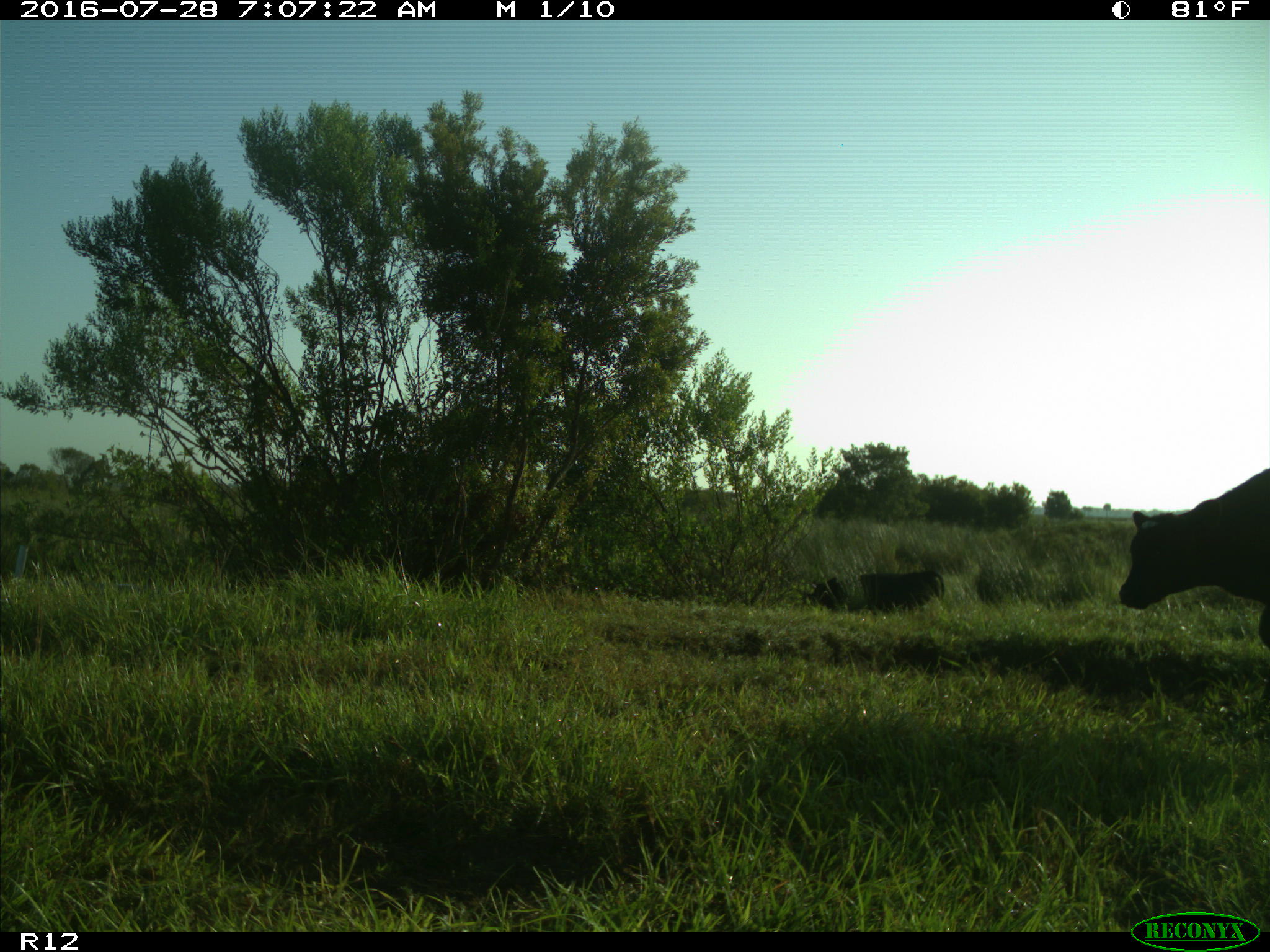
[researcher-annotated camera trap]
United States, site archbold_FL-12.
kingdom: Animalia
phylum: Chordata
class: Mammalia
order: Artiodactyla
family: Bovidae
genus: Bos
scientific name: Bos taurus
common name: domestic cow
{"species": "Bos taurus (domestic cow)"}